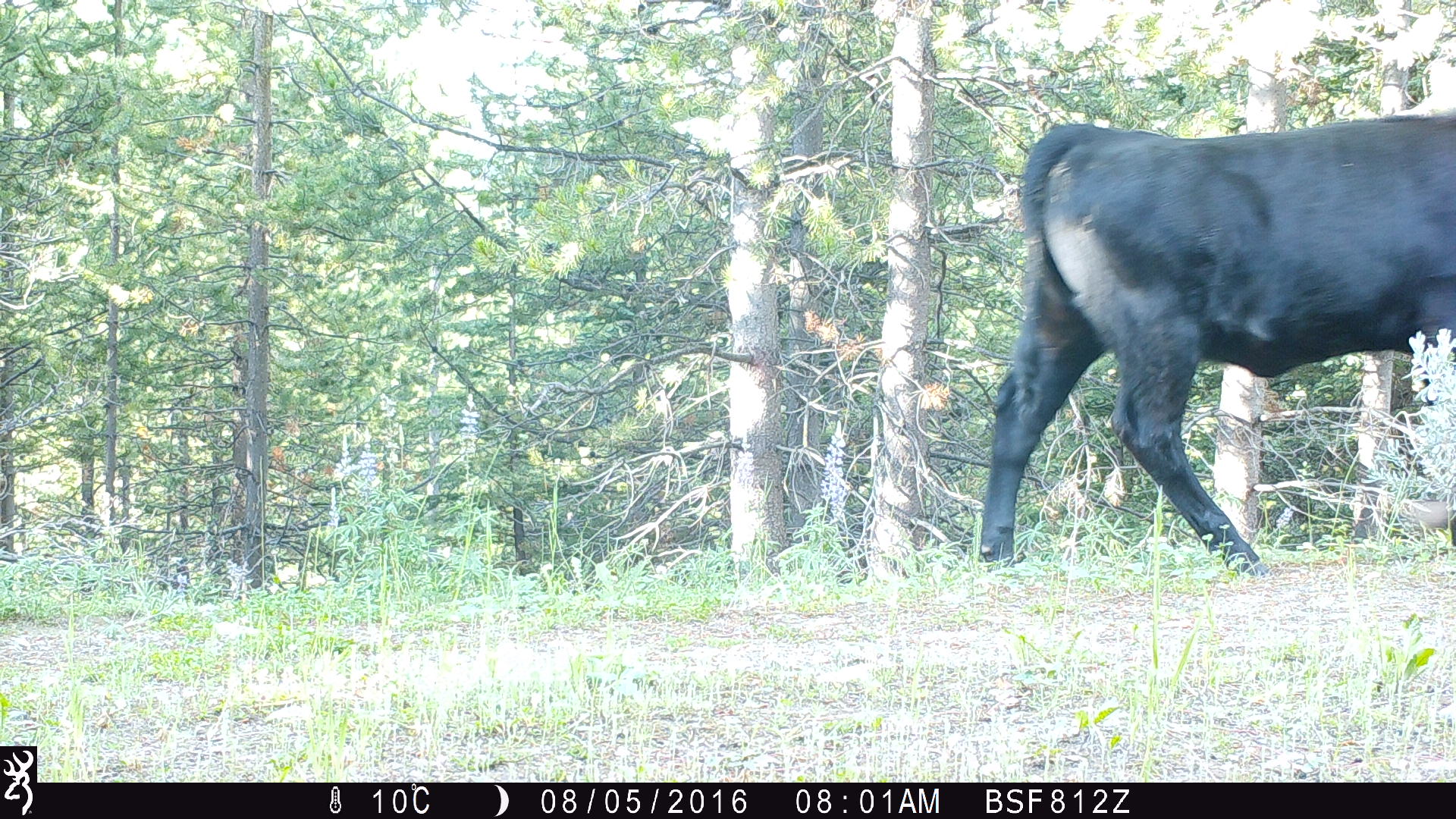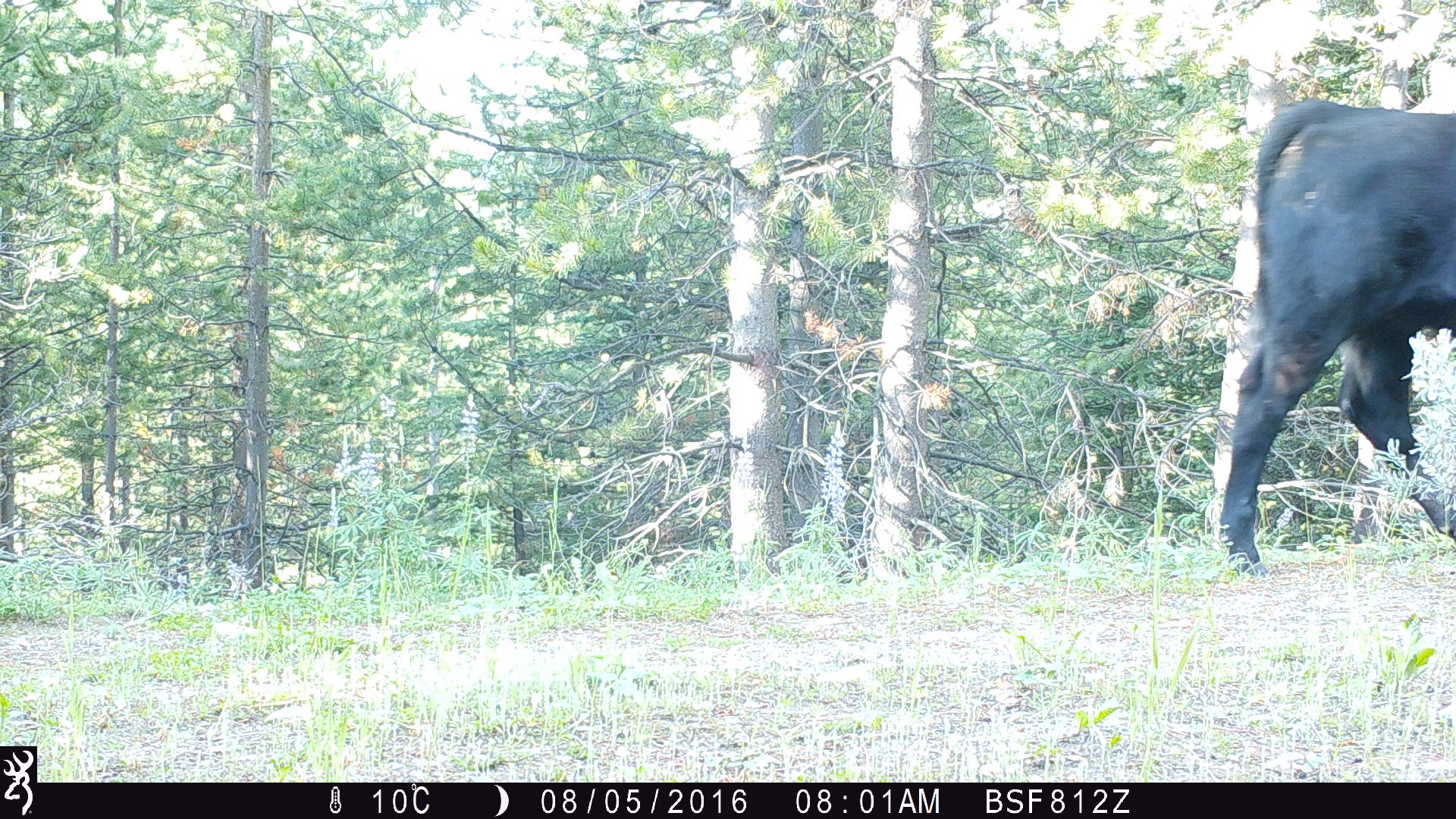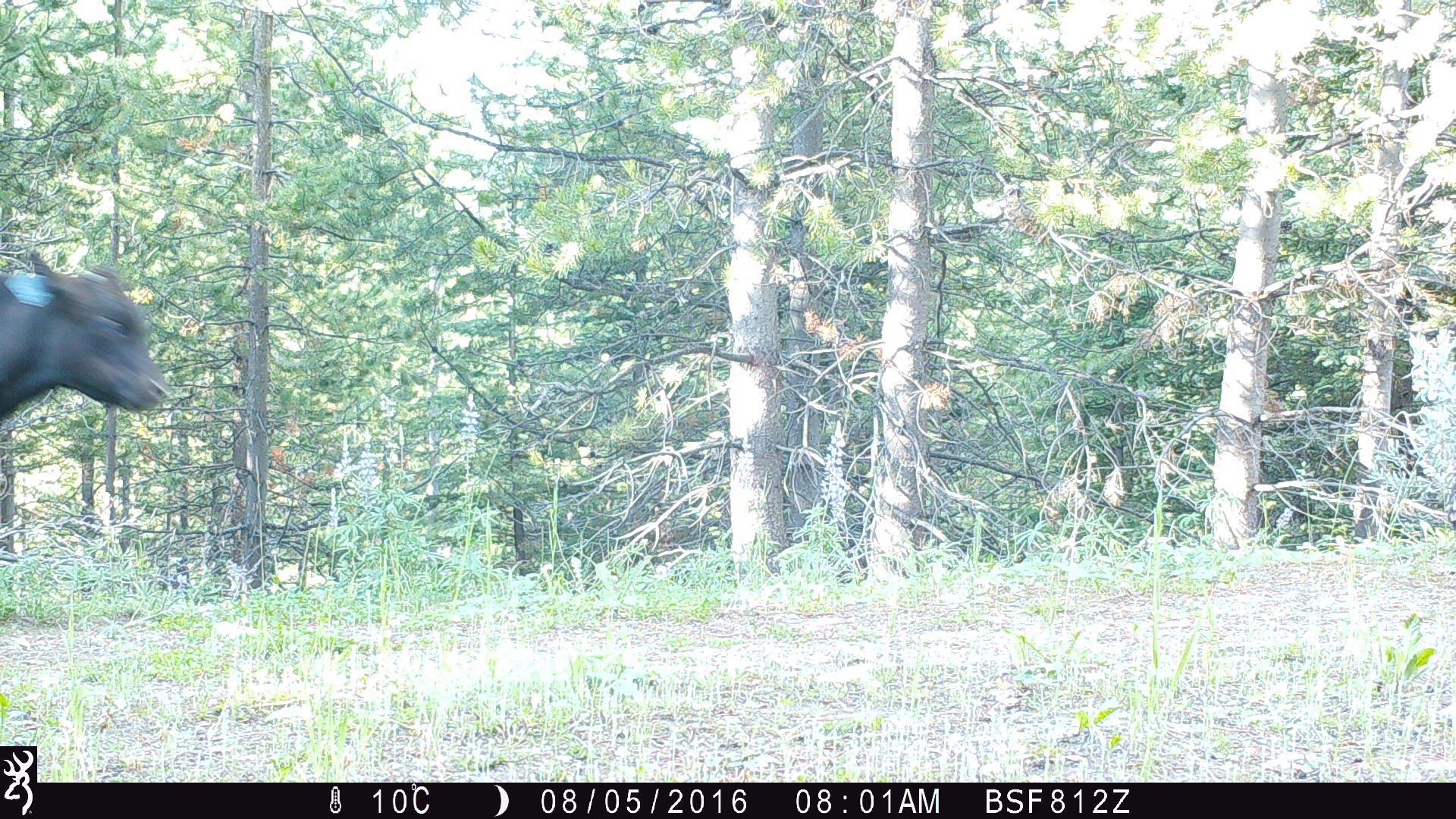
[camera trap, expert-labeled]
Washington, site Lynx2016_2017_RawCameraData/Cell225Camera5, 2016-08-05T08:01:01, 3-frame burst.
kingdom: Animalia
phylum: Chordata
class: Mammalia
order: Artiodactyla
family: Bovidae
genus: Bos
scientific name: Bos taurus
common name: domestic cattle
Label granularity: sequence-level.